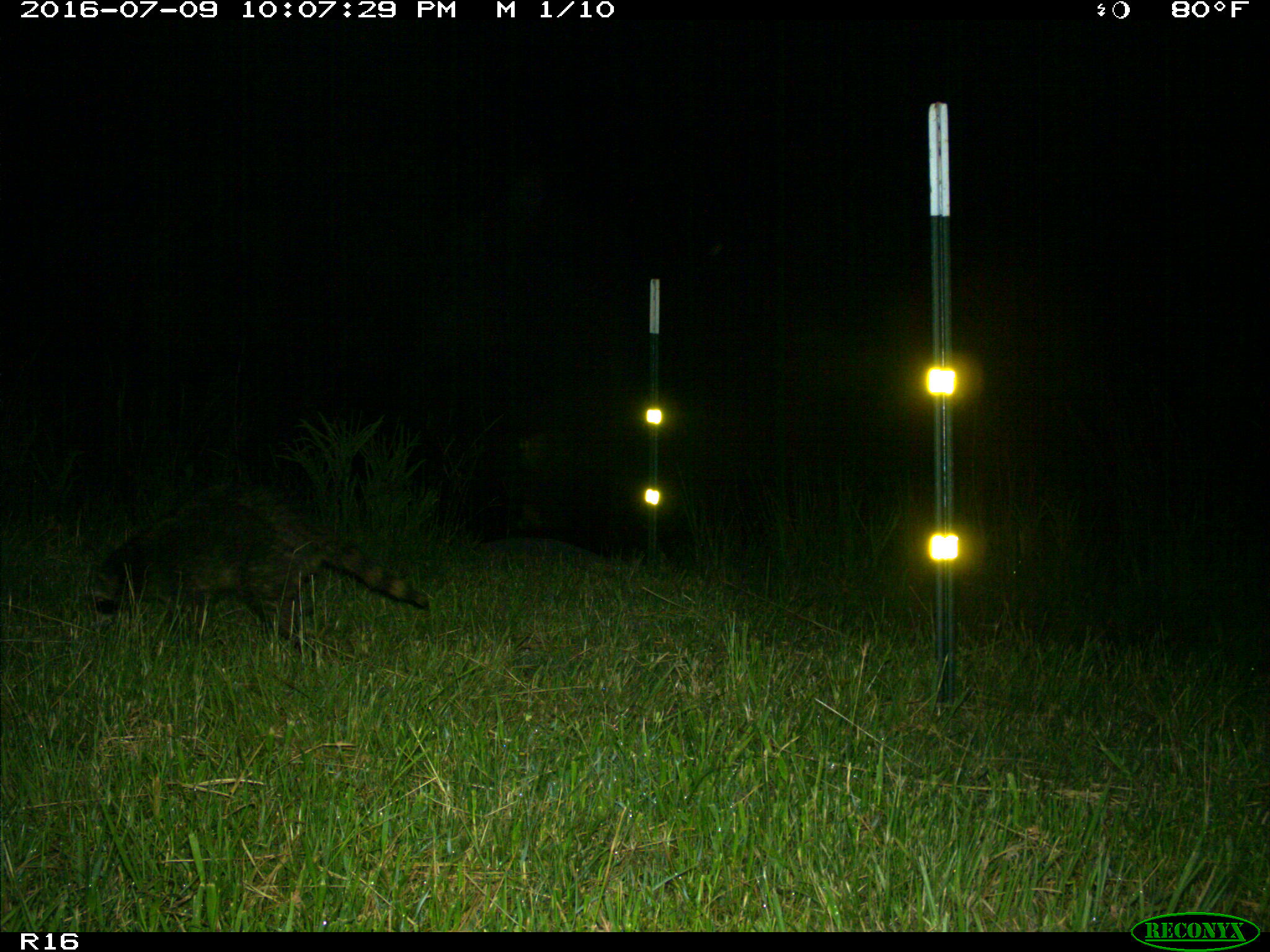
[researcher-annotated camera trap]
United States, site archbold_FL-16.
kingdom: Animalia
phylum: Chordata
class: Mammalia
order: Carnivora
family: Procyonidae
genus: Procyon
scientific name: Procyon lotor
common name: common raccoon